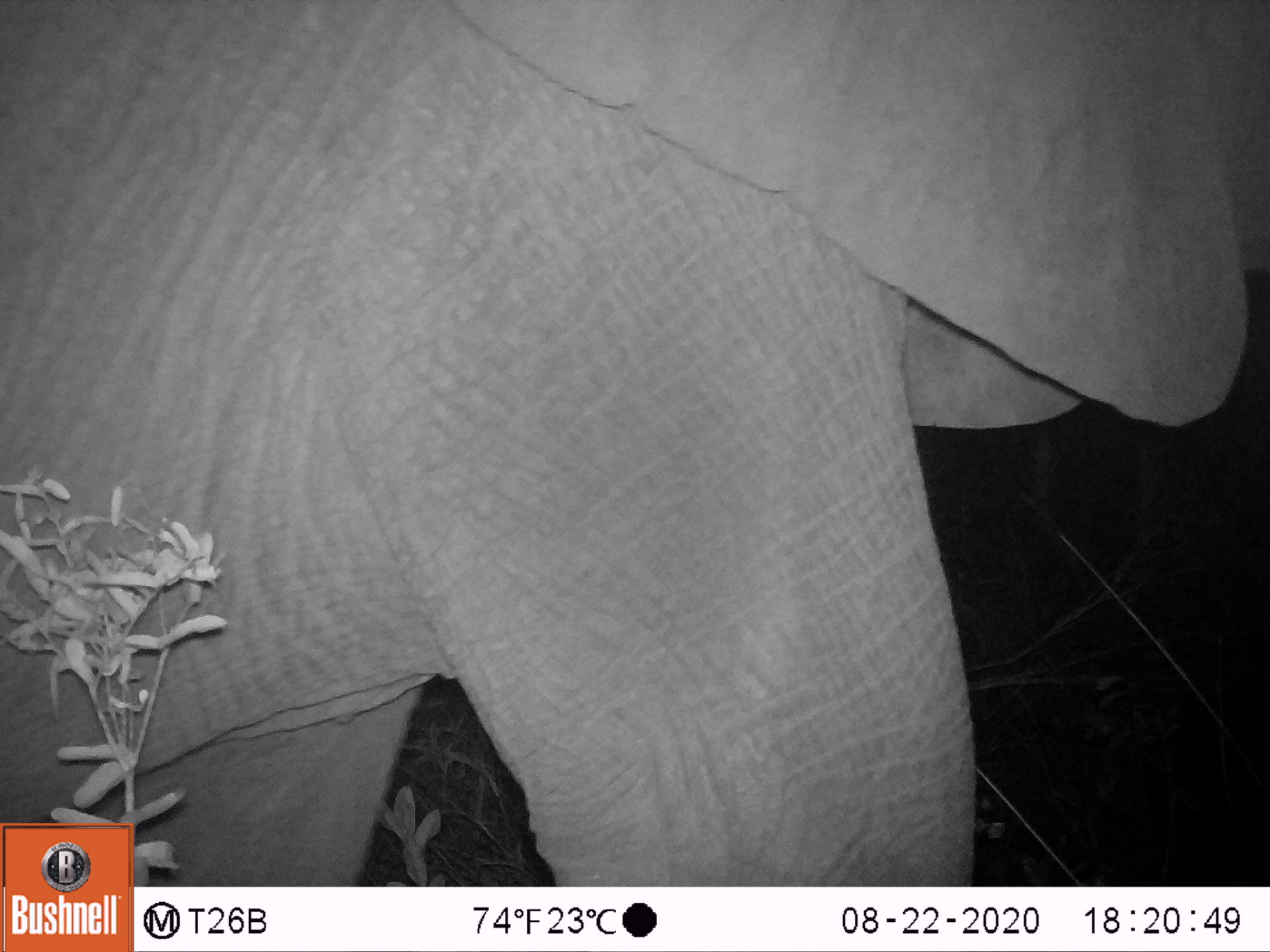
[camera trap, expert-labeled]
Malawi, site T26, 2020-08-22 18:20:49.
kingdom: Animalia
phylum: Chordata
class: Mammalia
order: Proboscidea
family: Elephantidae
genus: Loxodonta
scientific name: Loxodonta africana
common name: african savanna elephant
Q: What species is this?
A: African savanna elephant (Loxodonta africana).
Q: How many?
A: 1.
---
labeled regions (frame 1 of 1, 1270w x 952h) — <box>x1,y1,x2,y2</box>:
african savanna elephant: <box>1,6,1262,820</box>